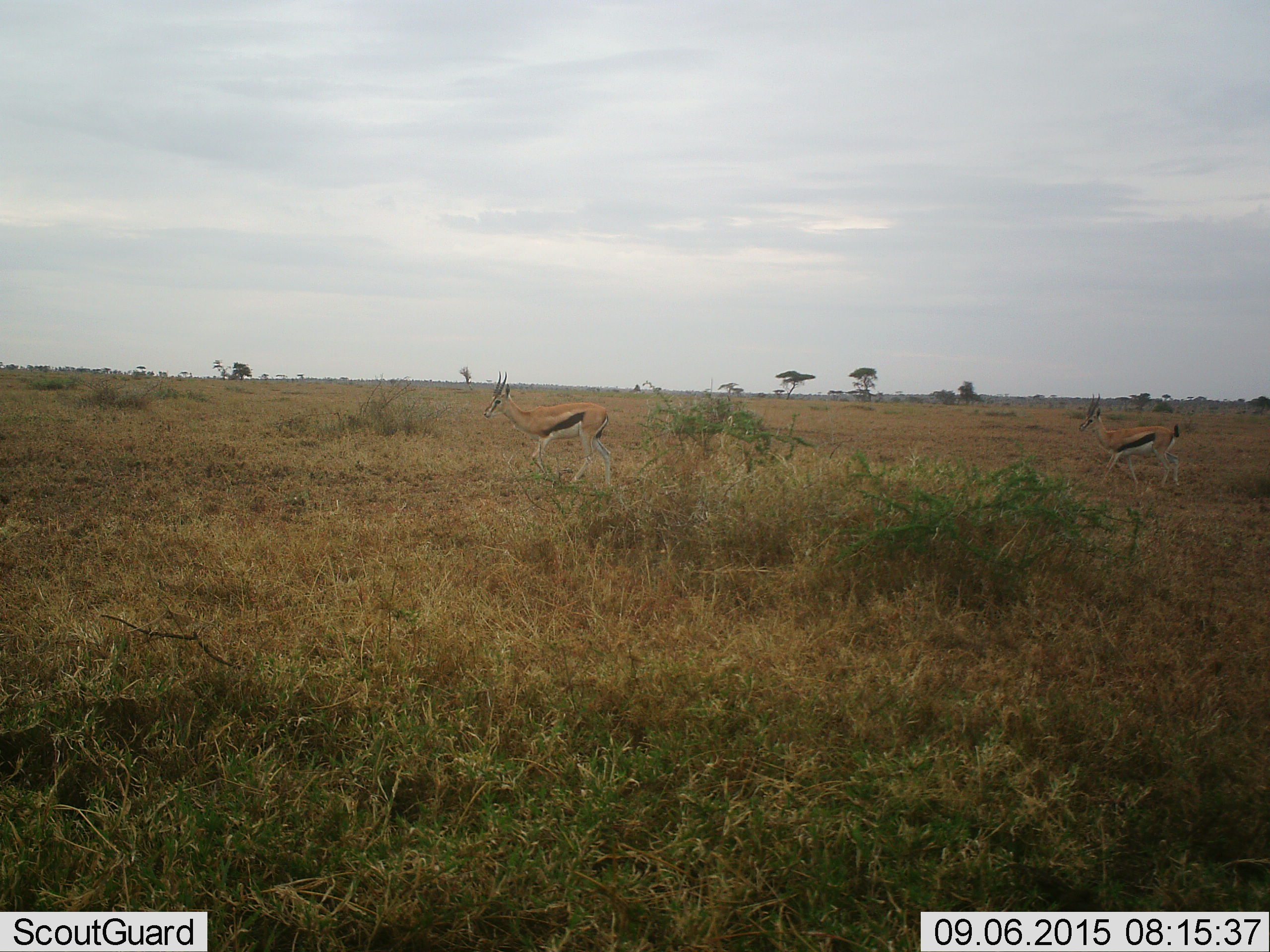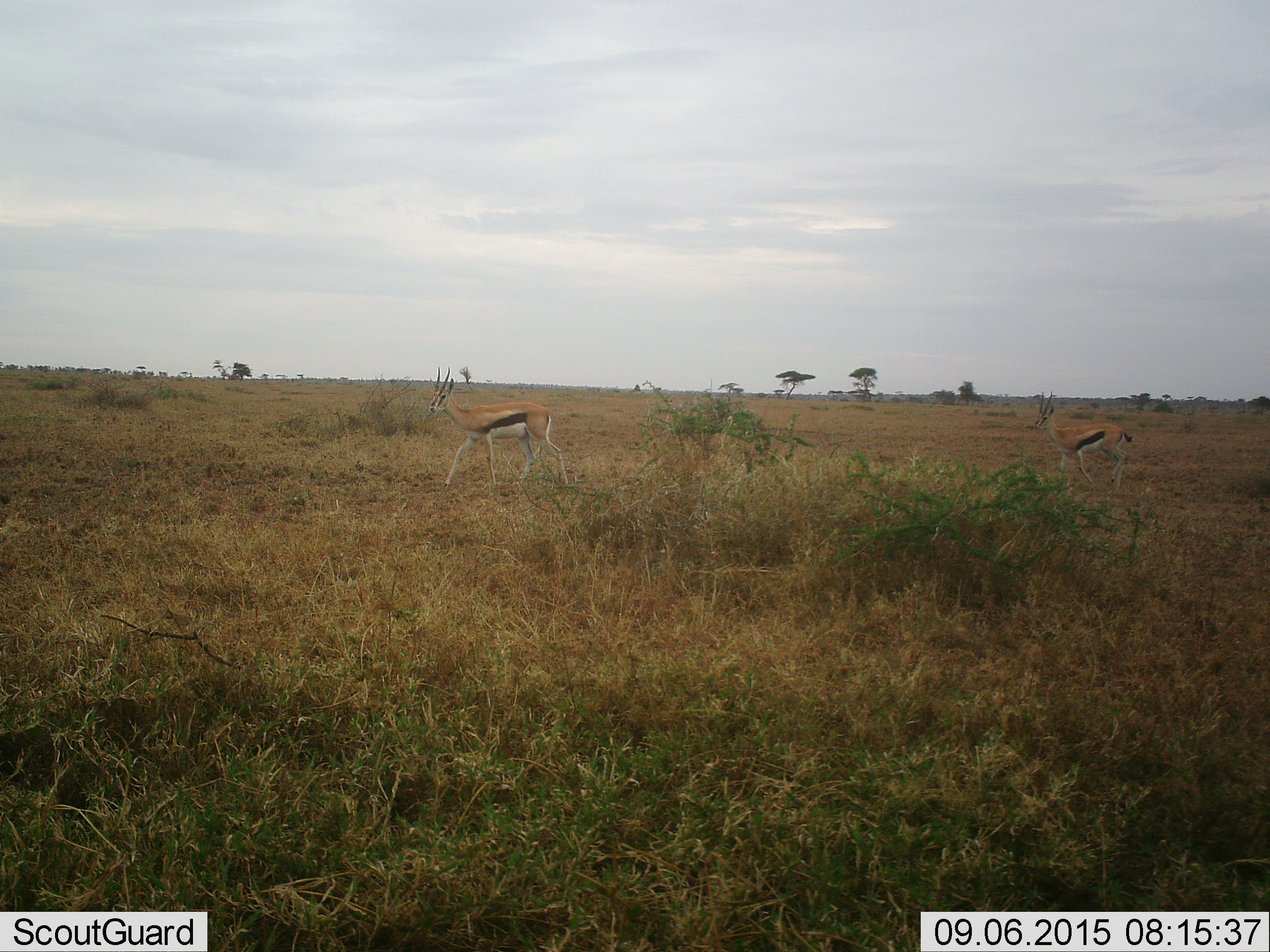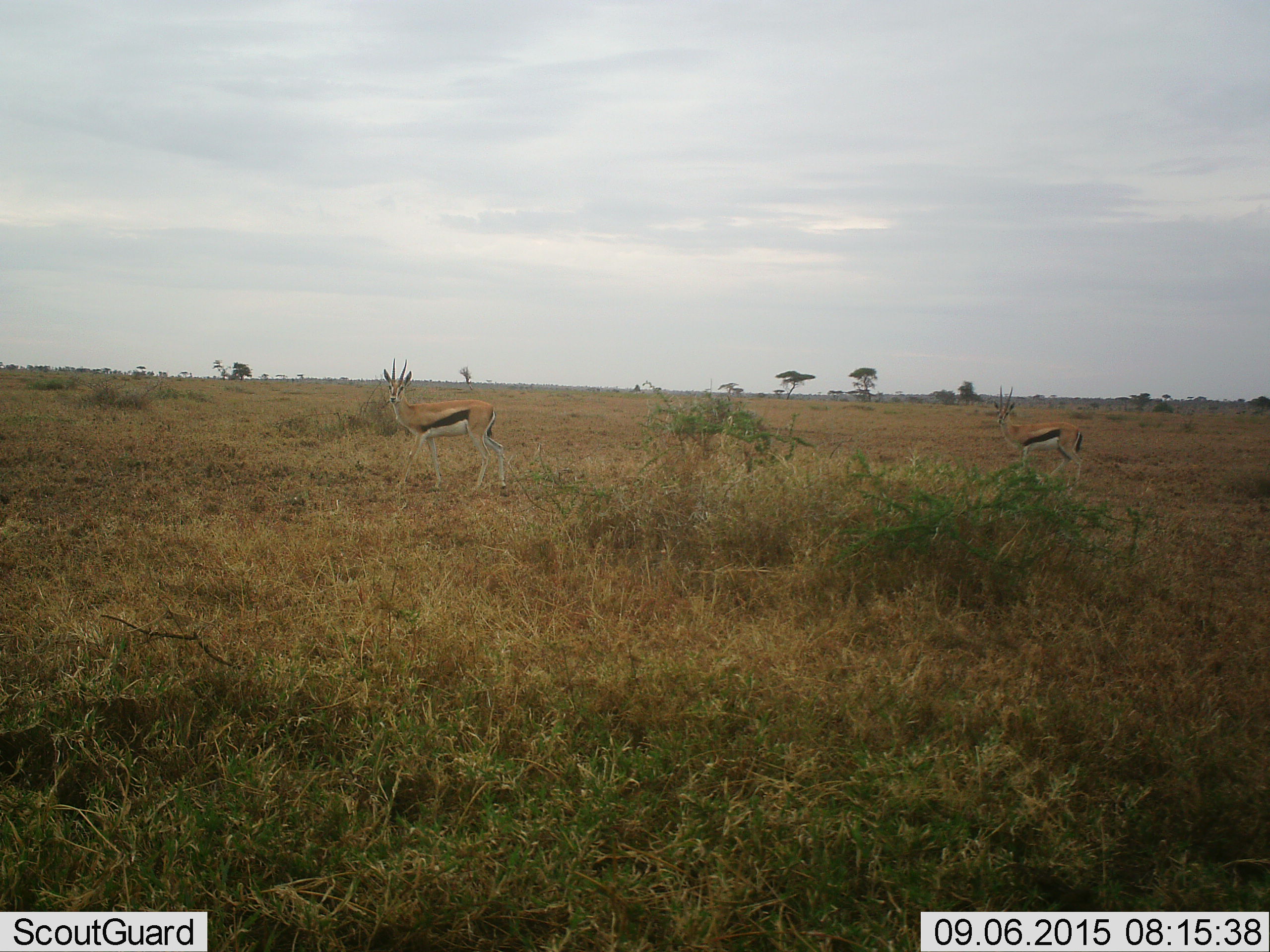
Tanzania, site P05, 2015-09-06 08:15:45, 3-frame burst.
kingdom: Animalia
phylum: Chordata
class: Mammalia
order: Artiodactyla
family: Bovidae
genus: Eudorcas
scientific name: Eudorcas thomsonii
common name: thomson's gazelle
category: gazellethomsons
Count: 2.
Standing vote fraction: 38%.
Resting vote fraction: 0%.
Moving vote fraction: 75%.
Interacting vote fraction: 0%.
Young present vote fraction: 0%.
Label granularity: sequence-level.